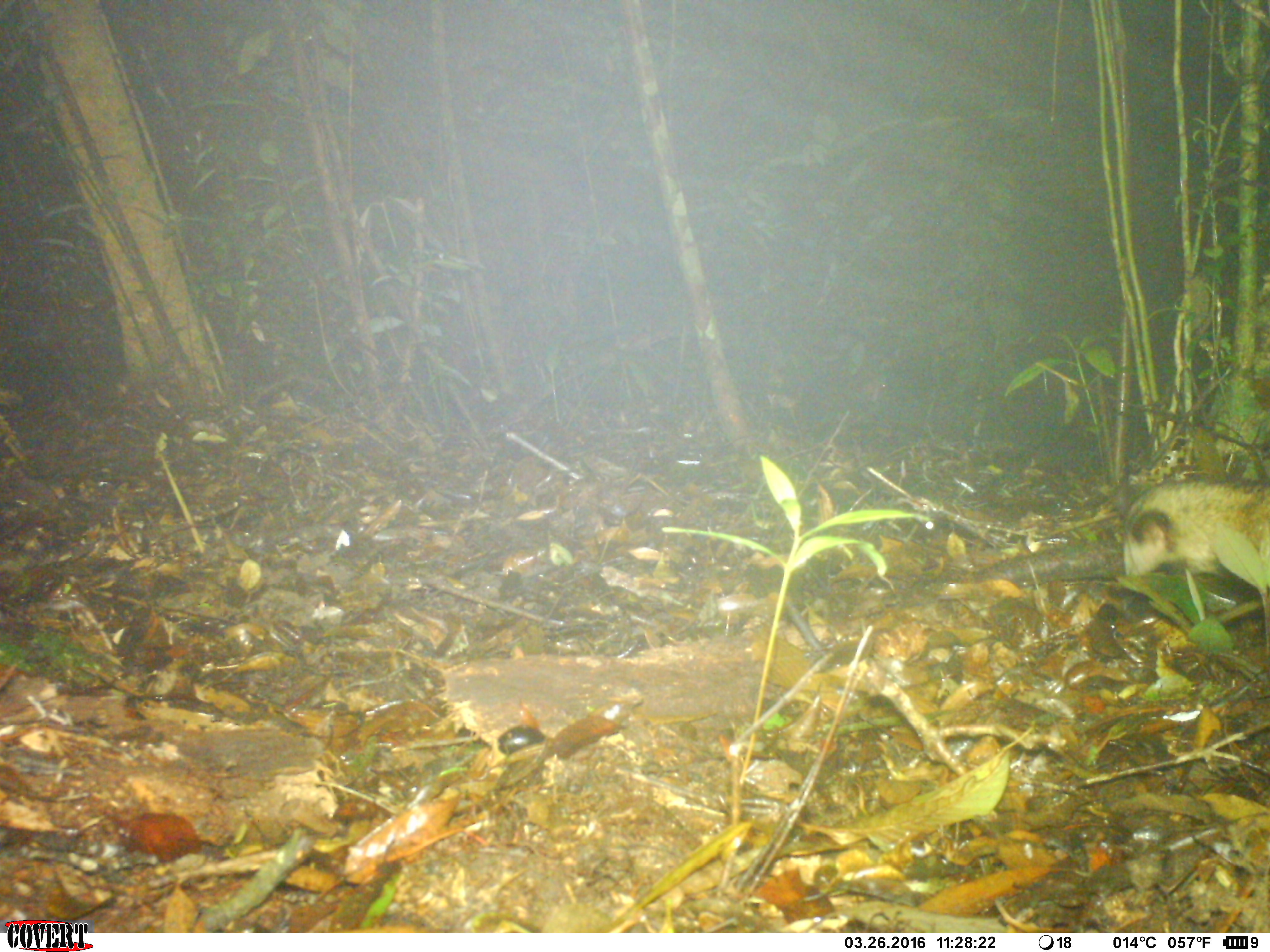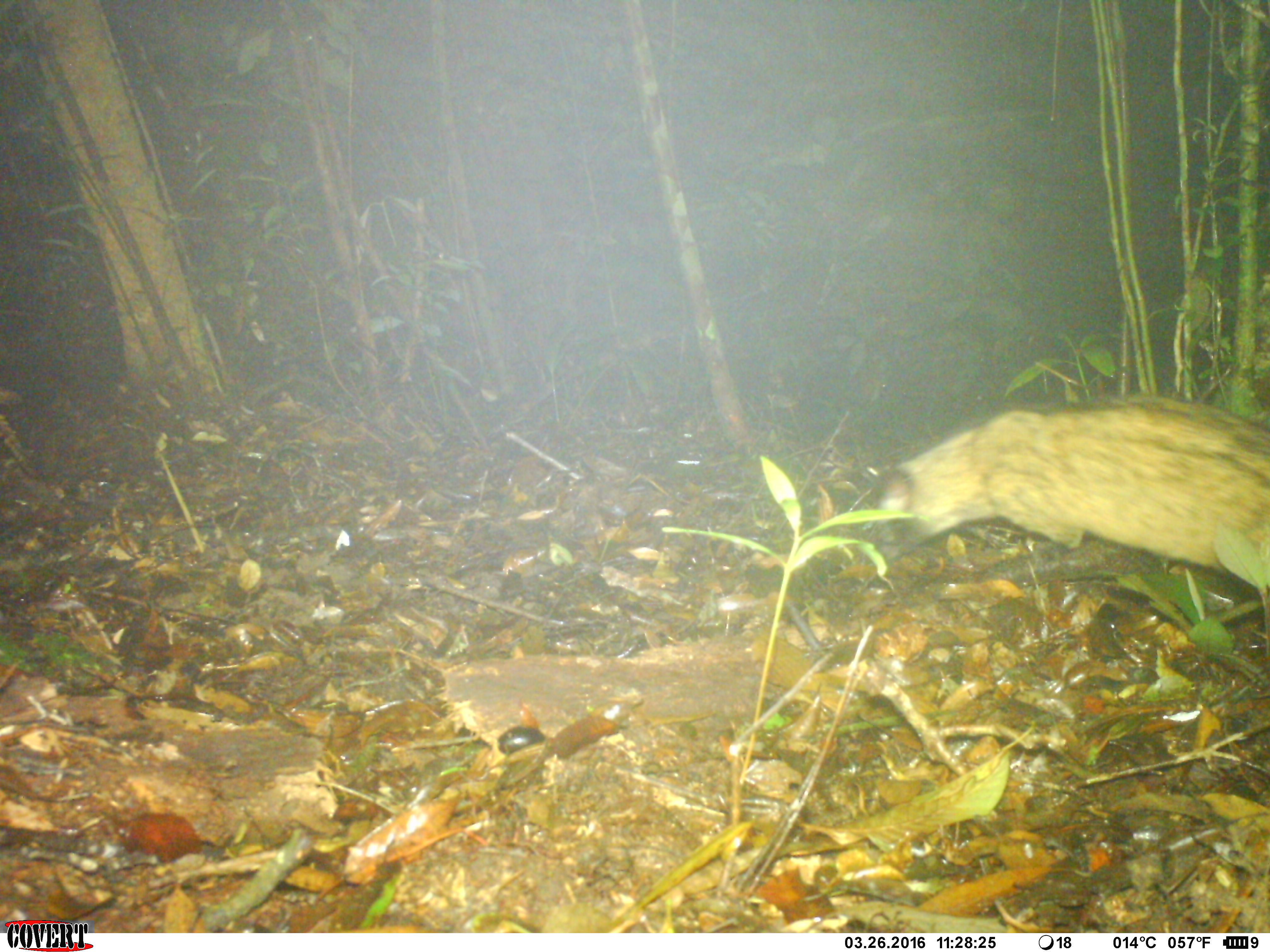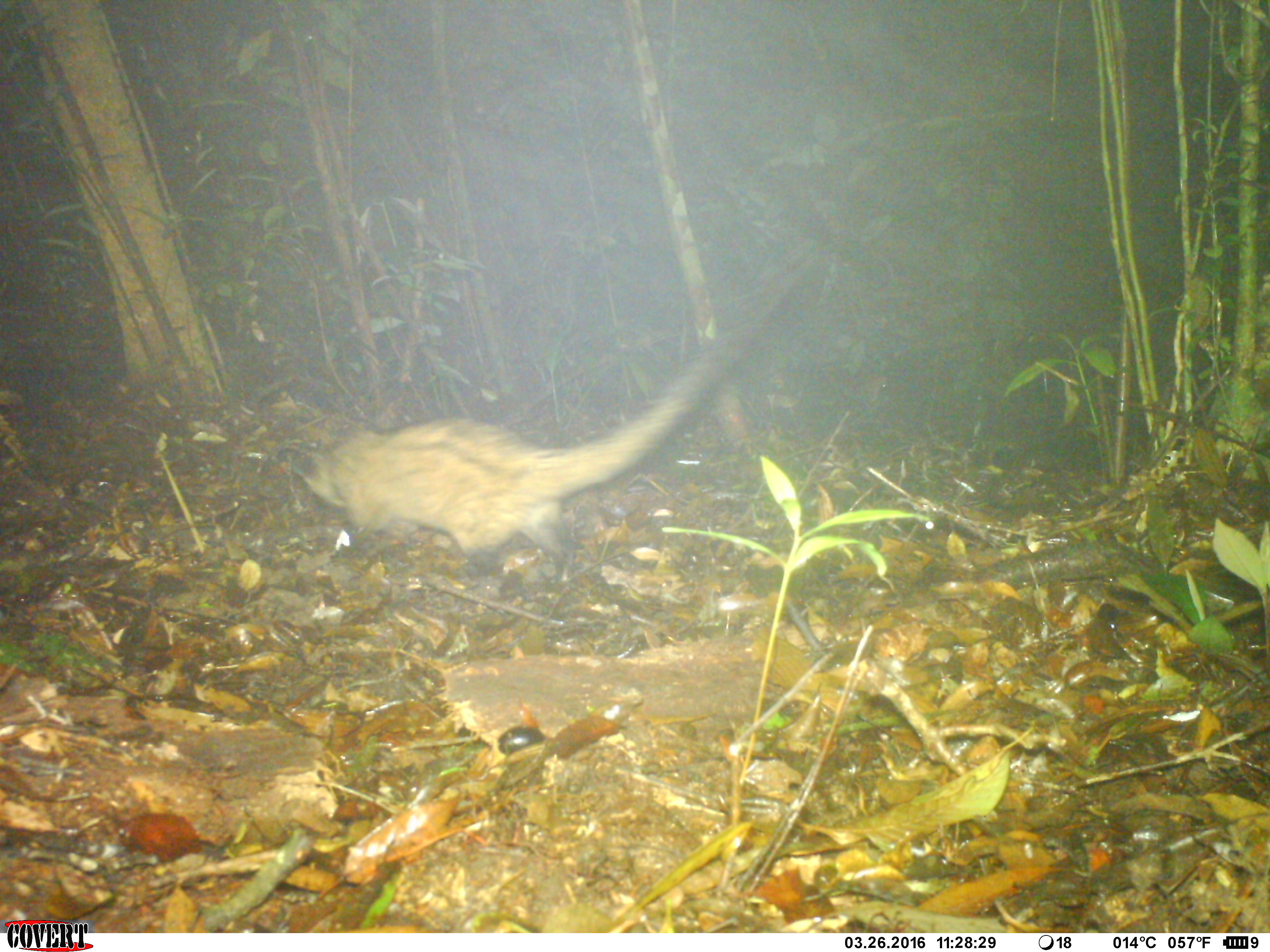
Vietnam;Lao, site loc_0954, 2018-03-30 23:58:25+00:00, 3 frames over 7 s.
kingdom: Animalia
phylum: Chordata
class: Mammalia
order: Carnivora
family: Viverridae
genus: Paradoxurus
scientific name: Paradoxurus hermaphroditus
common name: common palm civet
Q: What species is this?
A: Common palm civet (Paradoxurus hermaphroditus).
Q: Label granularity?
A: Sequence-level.